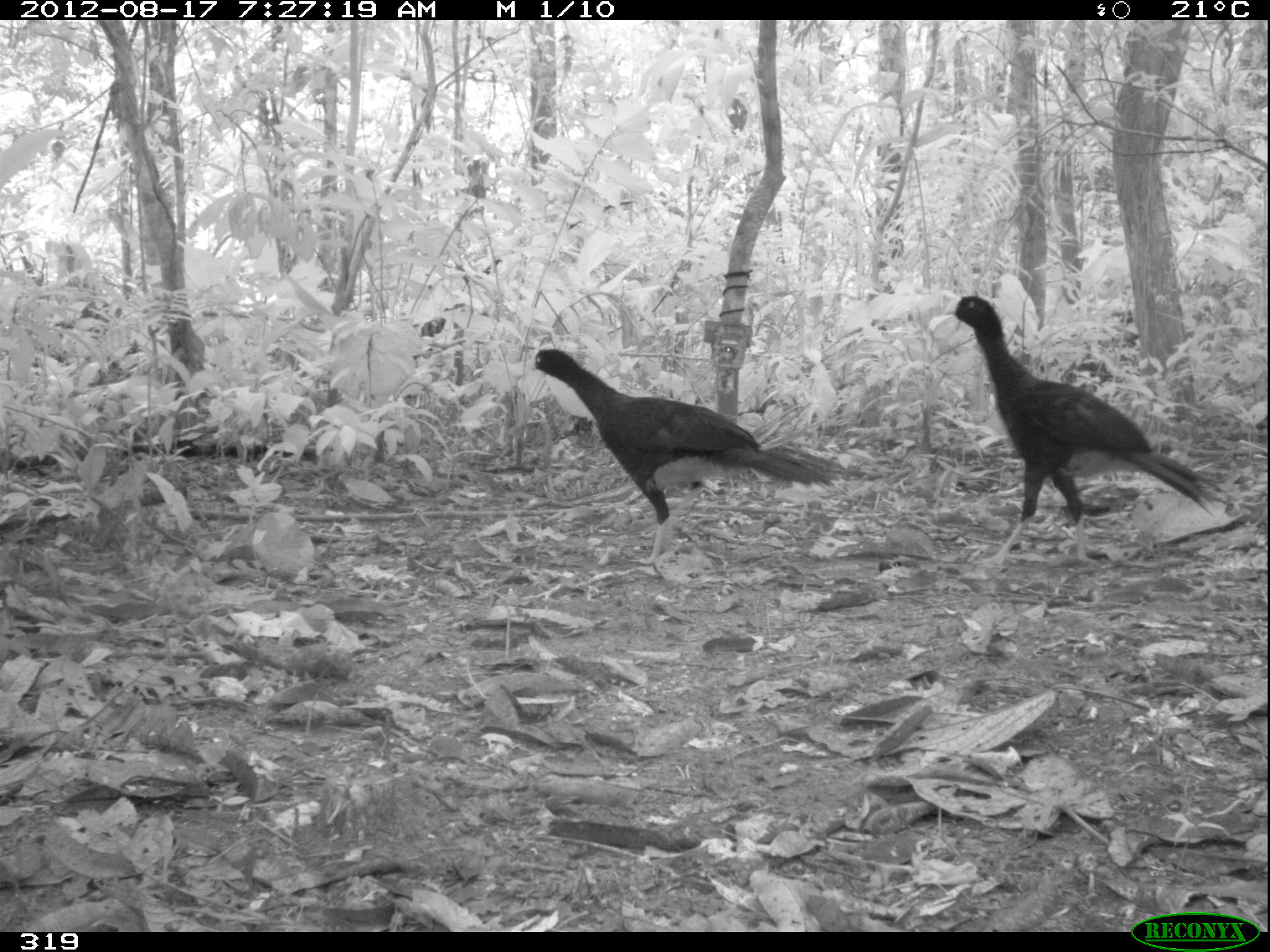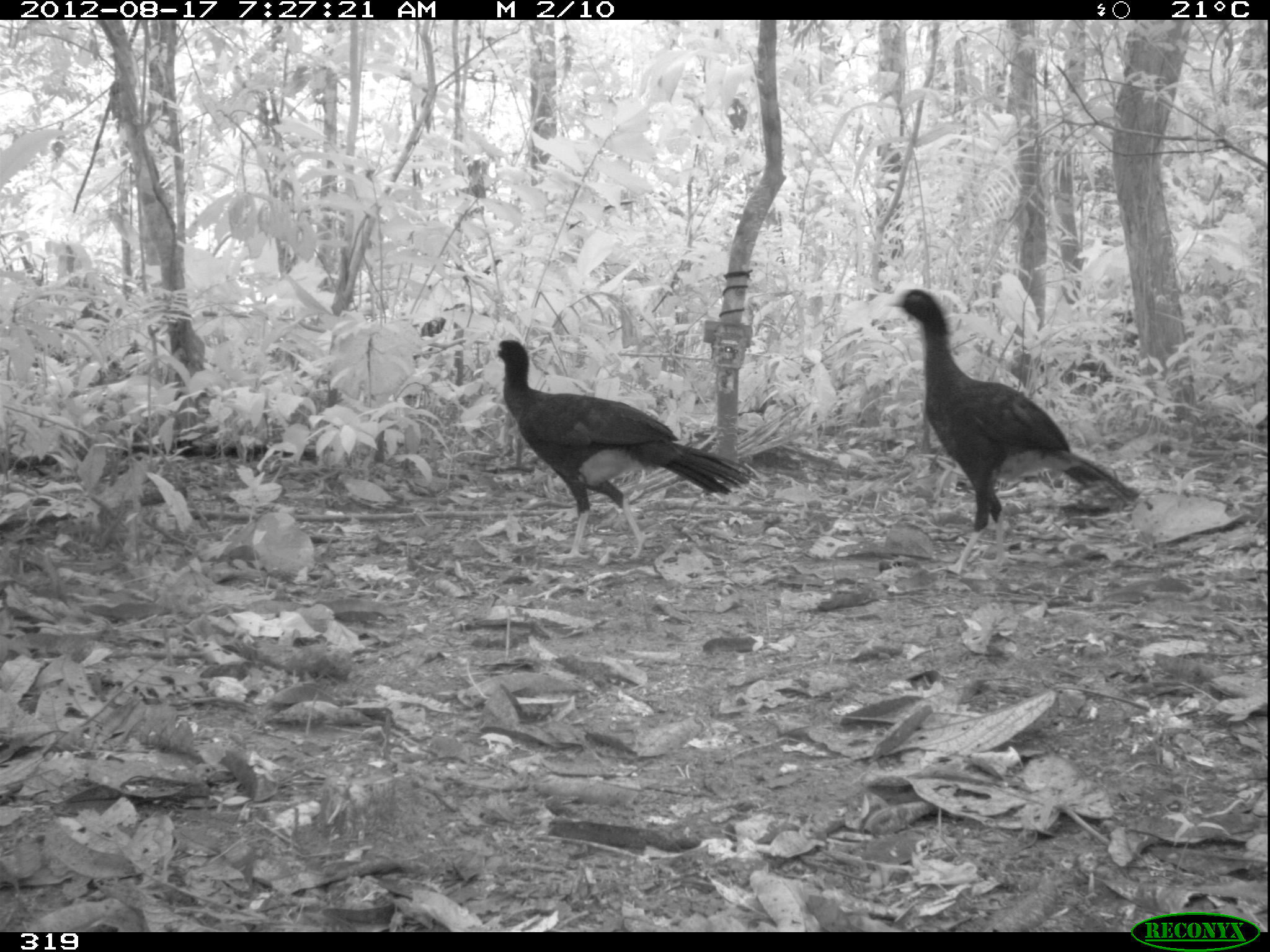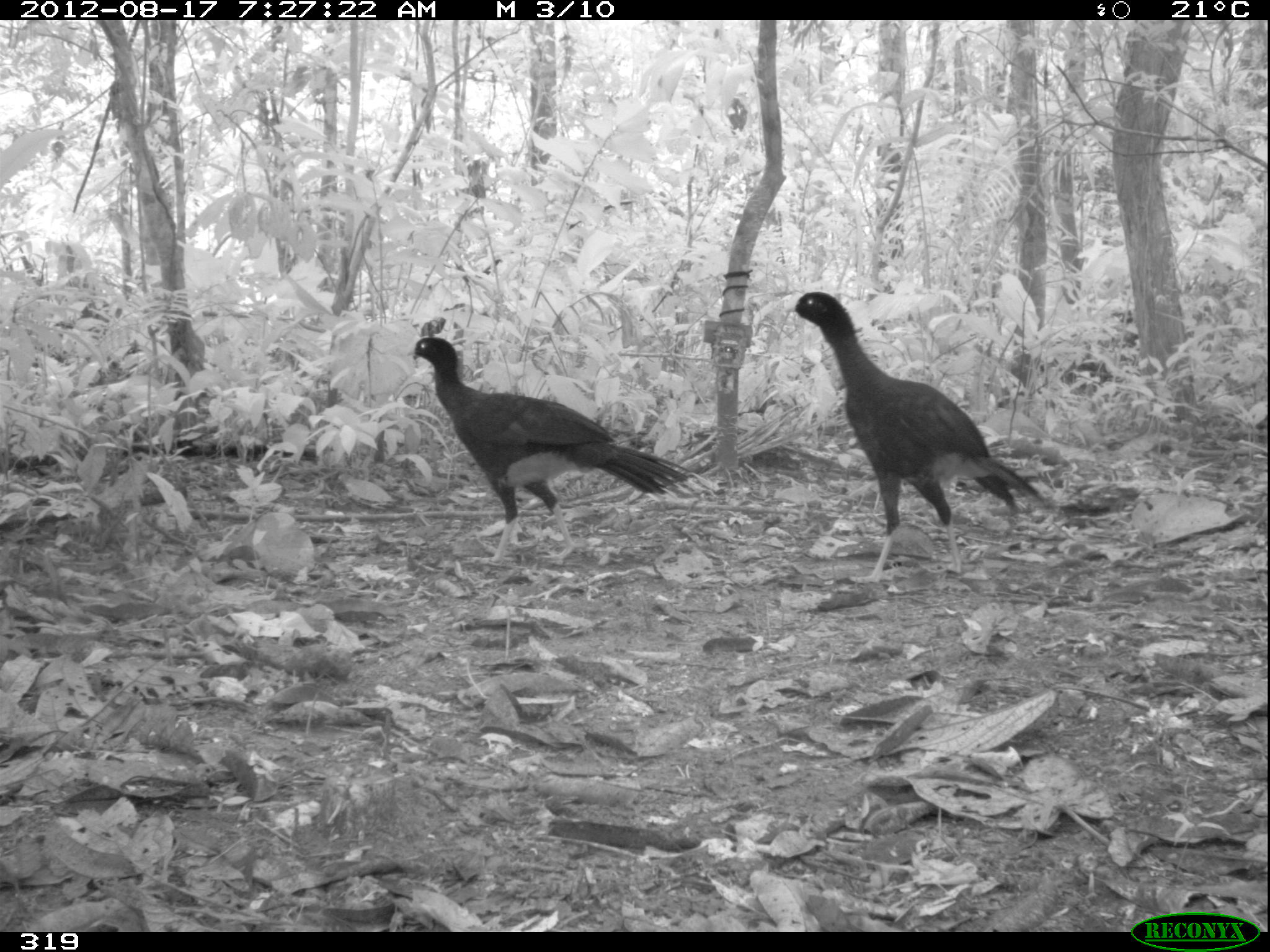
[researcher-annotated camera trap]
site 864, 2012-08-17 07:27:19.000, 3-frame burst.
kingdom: Animalia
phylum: Chordata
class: Aves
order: Galliformes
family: Cracidae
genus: Mitu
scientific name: Mitu tuberosum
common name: razor-billed curassow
Mitu tuberosum (razor-billed curassow).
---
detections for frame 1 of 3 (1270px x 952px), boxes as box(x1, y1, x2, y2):
mitu tuberosum: box(943, 293, 1232, 570); box(527, 346, 853, 570)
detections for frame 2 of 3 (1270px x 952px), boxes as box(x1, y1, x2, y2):
mitu tuberosum: box(884, 285, 1153, 581); box(482, 336, 758, 562)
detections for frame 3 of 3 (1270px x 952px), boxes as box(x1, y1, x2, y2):
mitu tuberosum: box(783, 291, 1063, 584); box(409, 336, 711, 565)